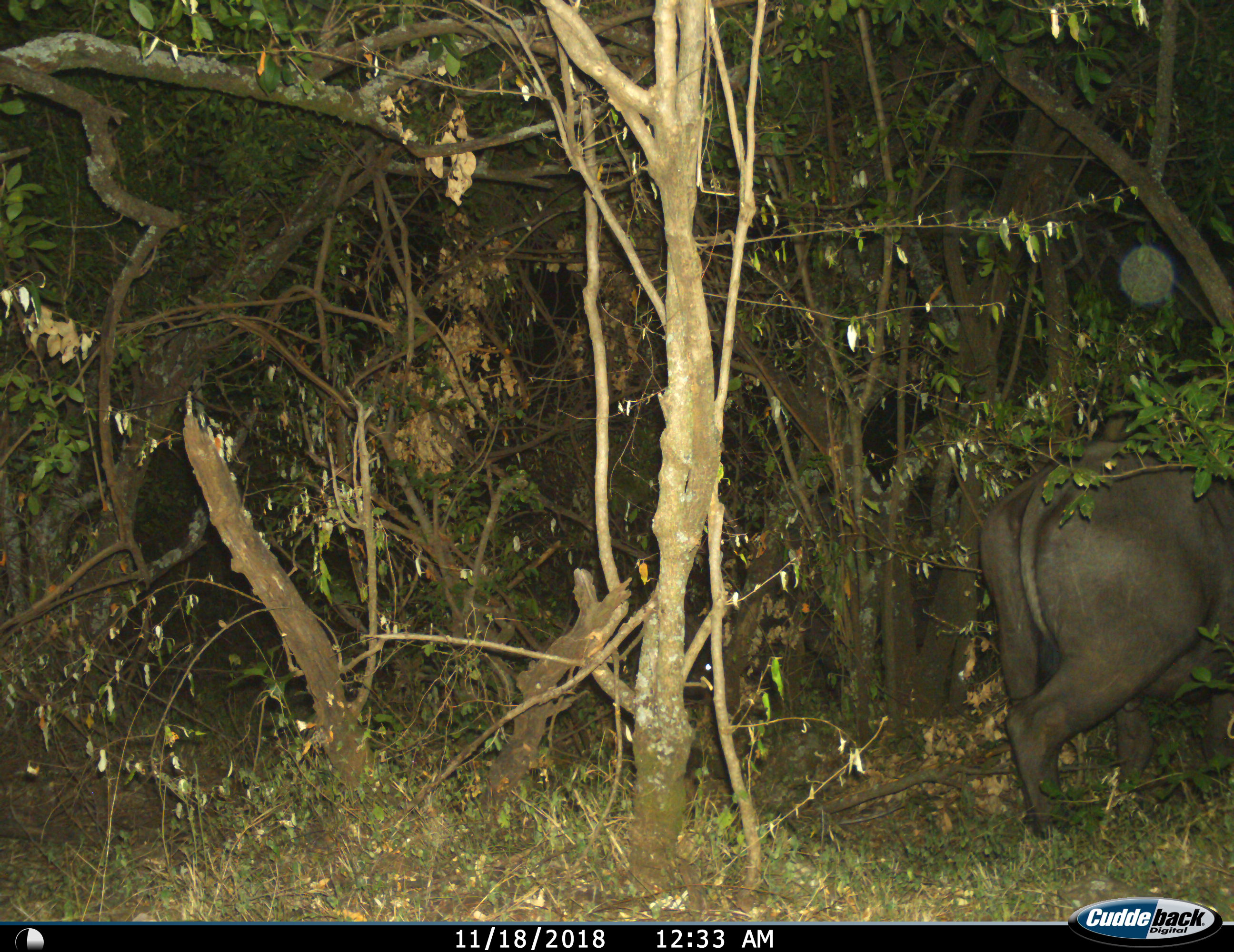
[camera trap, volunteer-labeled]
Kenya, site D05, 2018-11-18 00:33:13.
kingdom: Animalia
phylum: Chordata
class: Mammalia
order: Artiodactyla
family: Suidae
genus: Phacochoerus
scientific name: Phacochoerus africanus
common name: warthog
Warthog (Phacochoerus africanus), count 1. Behavior (volunteer vote fractions): standing 0%, resting 0%, moving 100%, interacting 0%. Young present (vote fraction): 0%. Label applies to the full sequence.